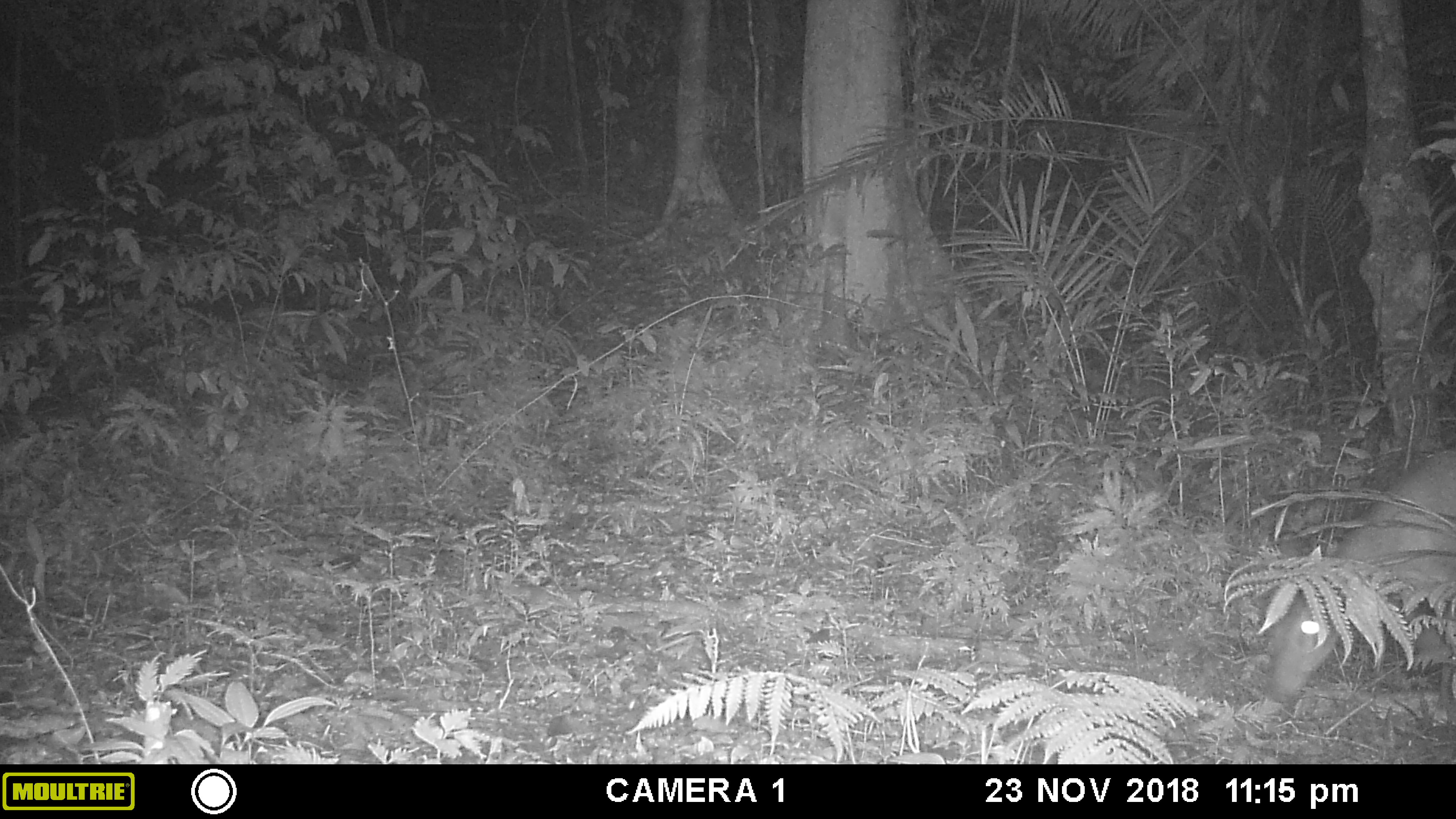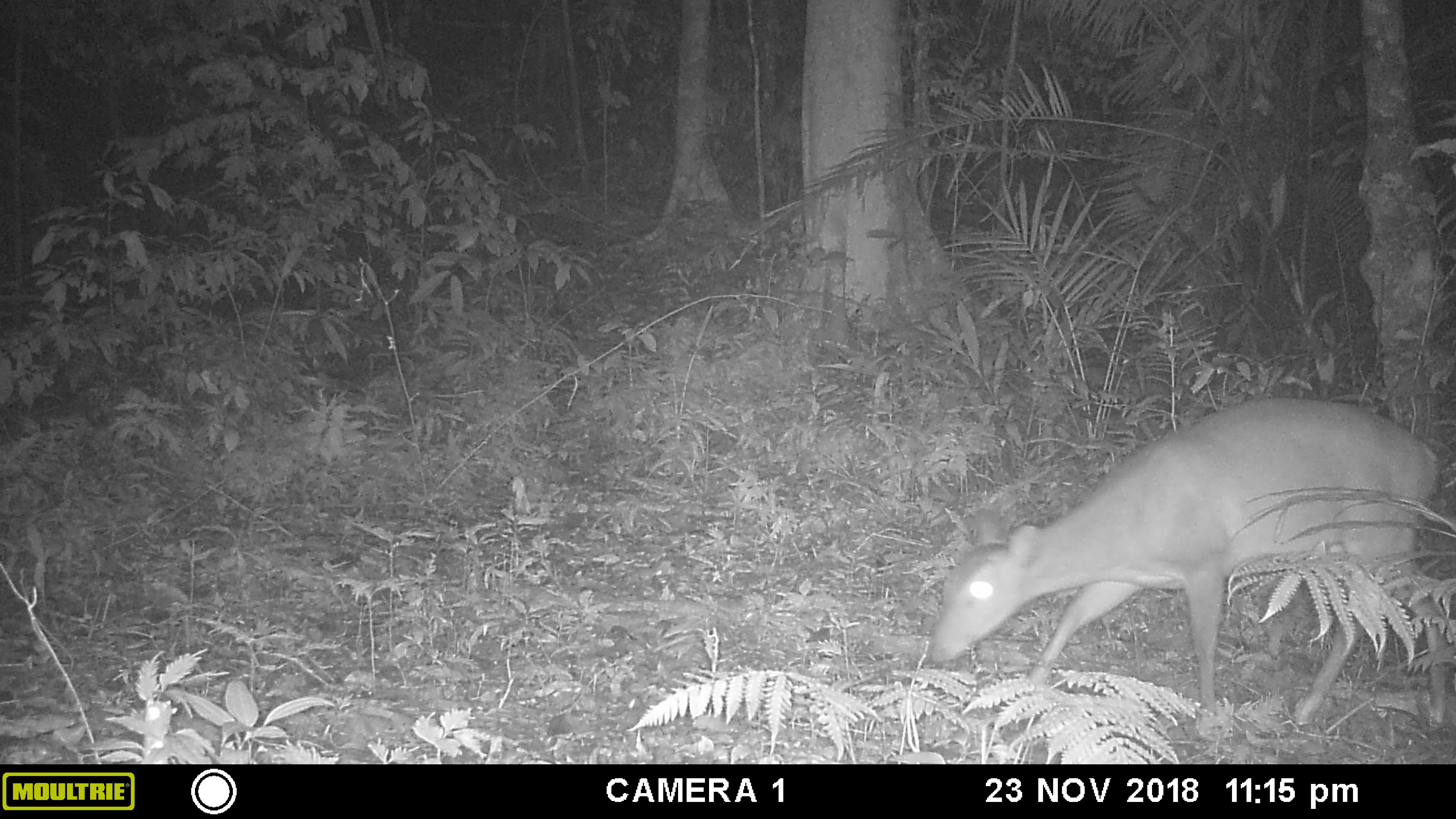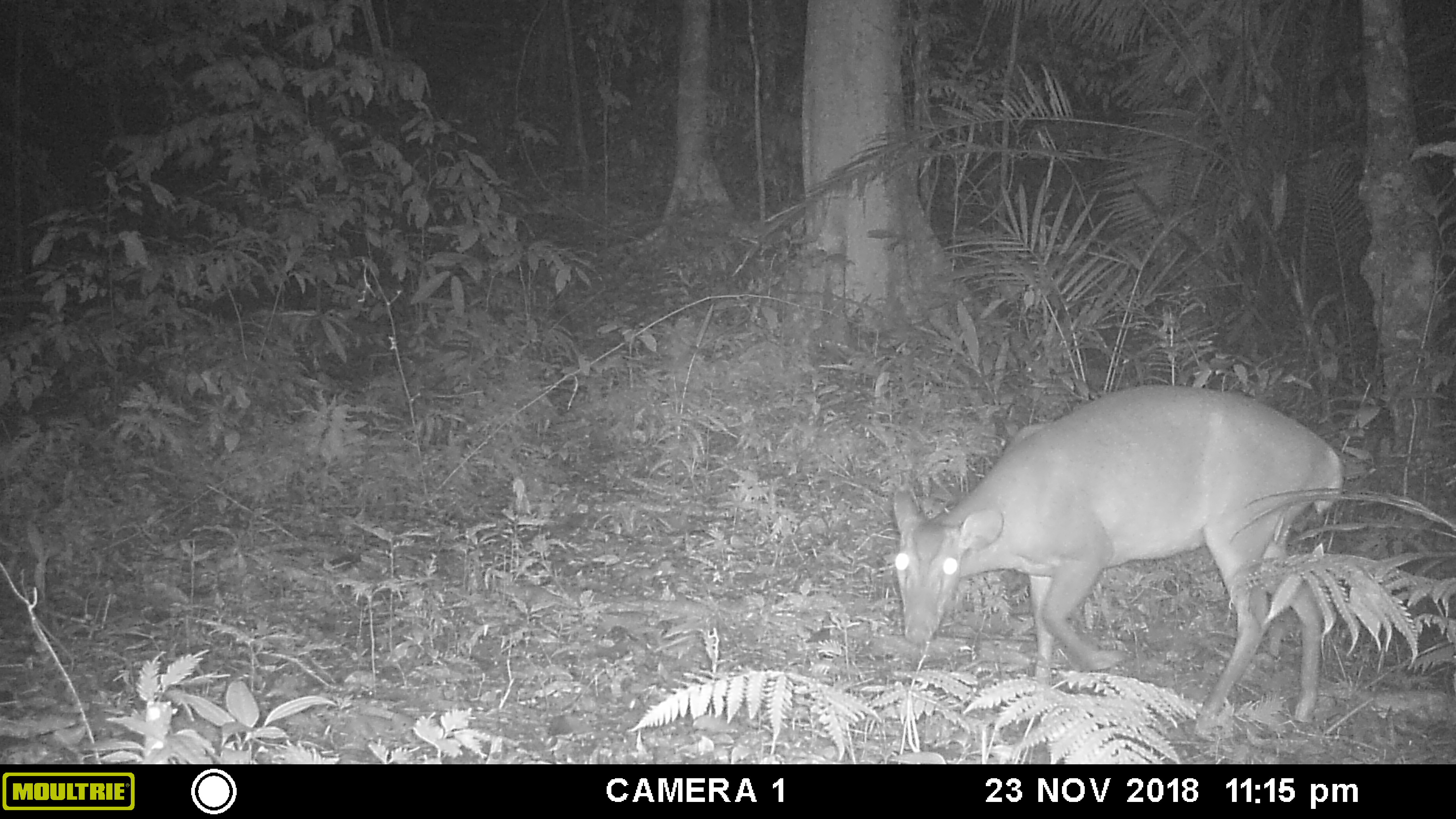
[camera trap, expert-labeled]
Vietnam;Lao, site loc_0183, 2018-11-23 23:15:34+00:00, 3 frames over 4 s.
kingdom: Animalia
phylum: Chordata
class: Mammalia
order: Artiodactyla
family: Cervidae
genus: Muntiacus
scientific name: Muntiacus vuquangensis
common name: large-antlered muntjac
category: large antlered muntjac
Large antlered muntjac (large-antlered muntjac) (Muntiacus vuquangensis). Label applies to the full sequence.